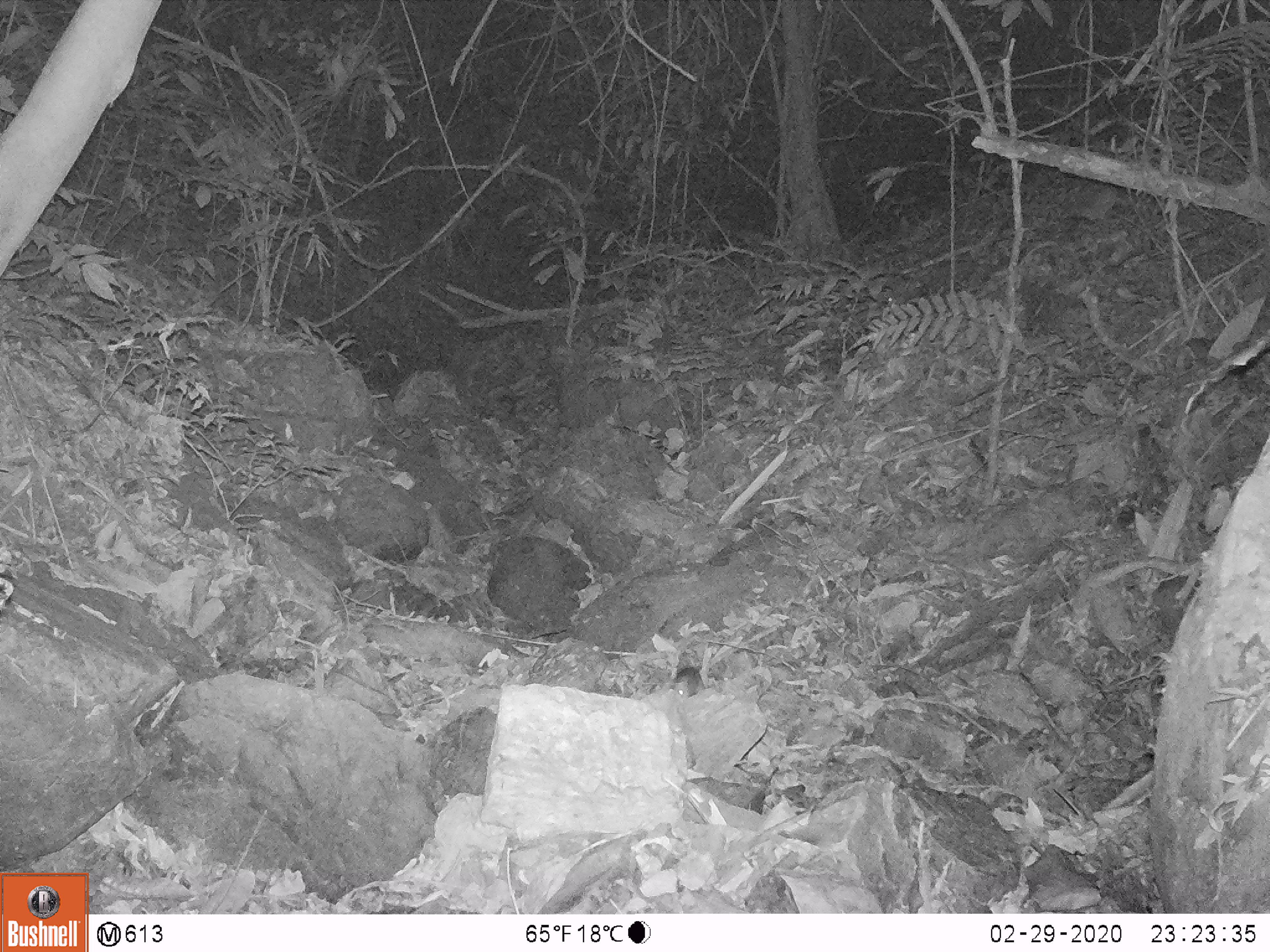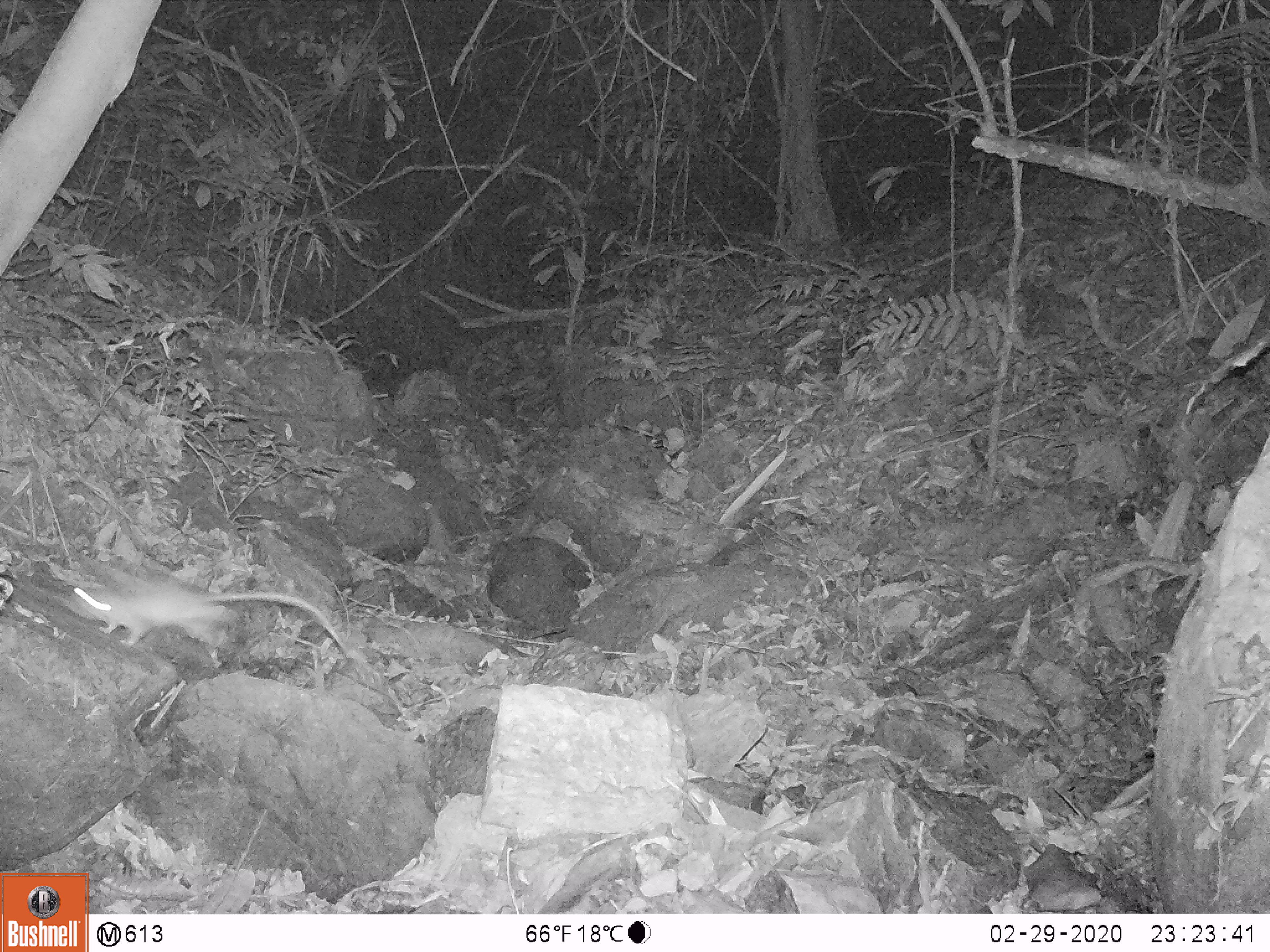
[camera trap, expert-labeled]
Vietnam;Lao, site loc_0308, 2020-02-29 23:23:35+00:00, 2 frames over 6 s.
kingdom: Animalia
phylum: Chordata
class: Mammalia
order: Rodentia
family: Muridae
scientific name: Muridae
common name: old-world mice and rats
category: unidentified murid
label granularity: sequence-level